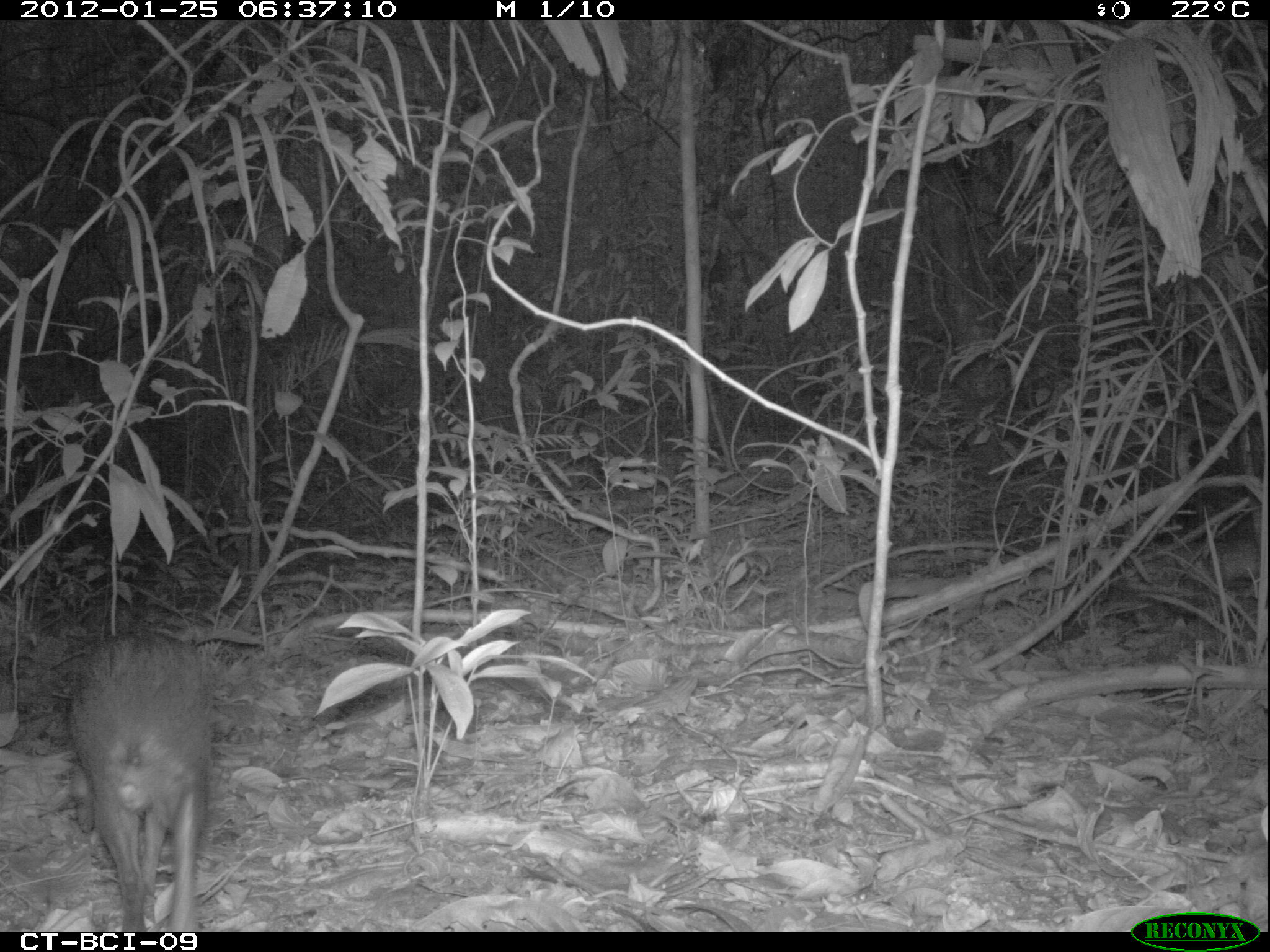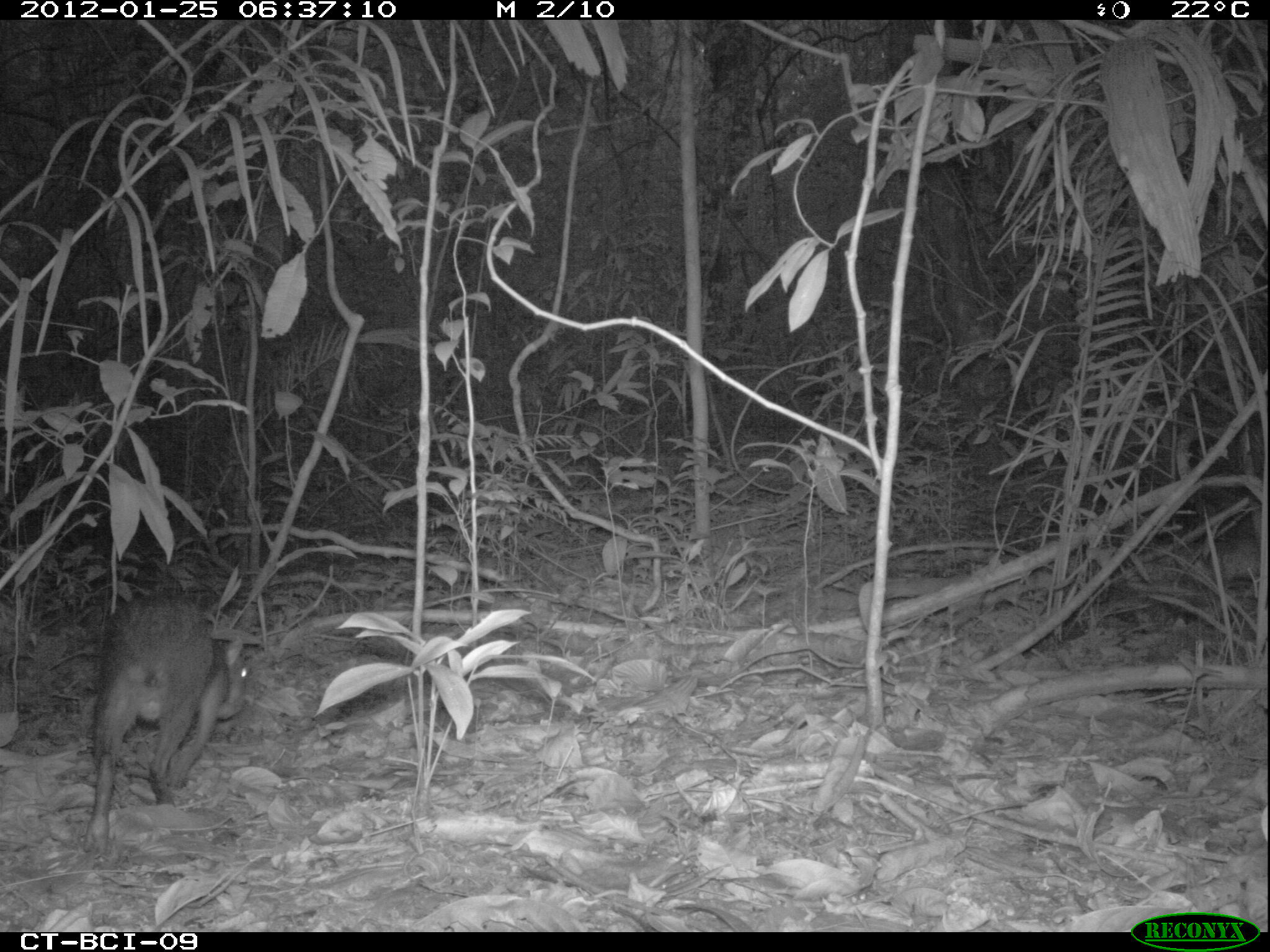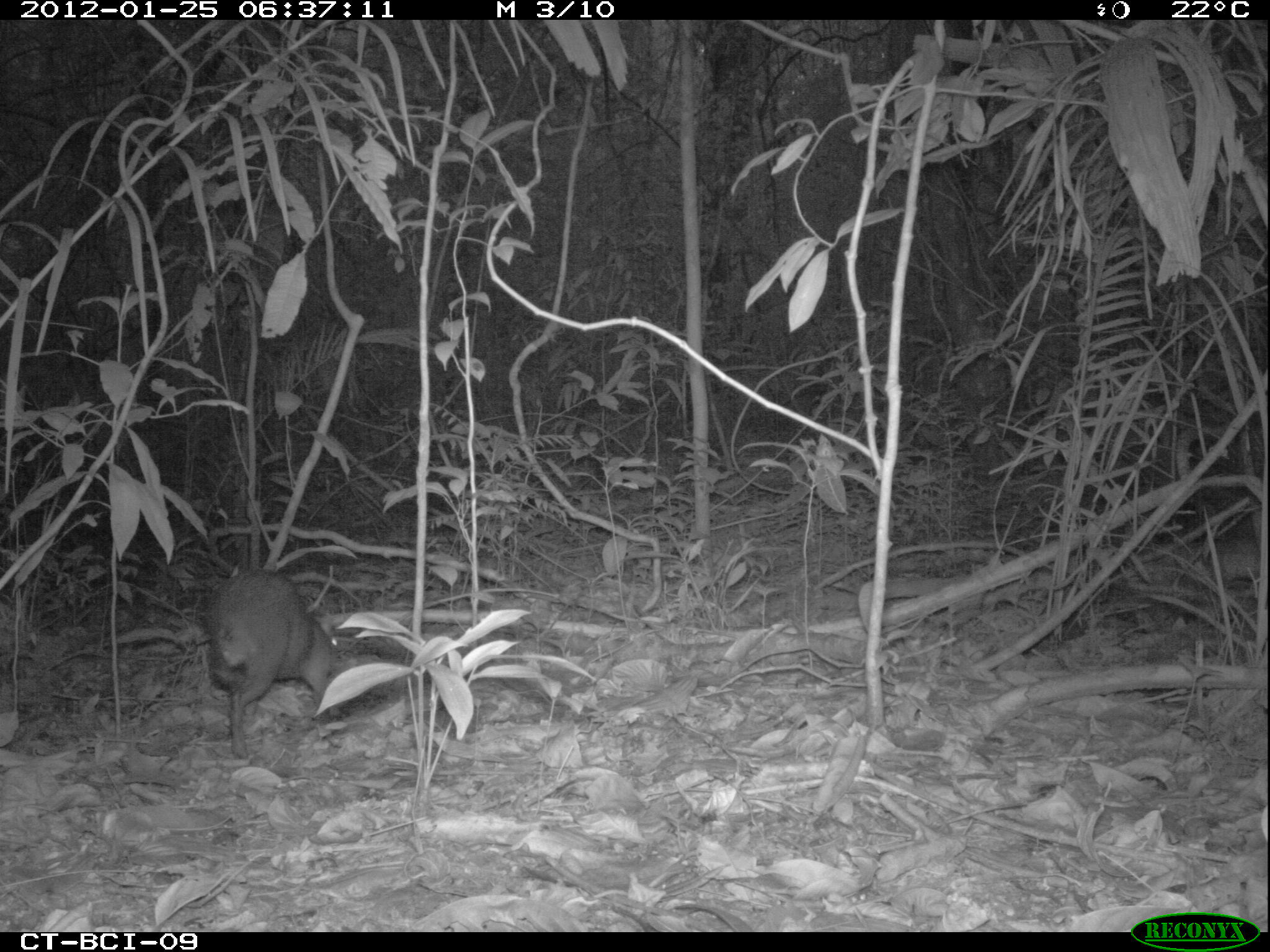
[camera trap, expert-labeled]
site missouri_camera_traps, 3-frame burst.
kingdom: Animalia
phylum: Chordata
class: Mammalia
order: Rodentia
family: Dasyproctidae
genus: Dasyprocta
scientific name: Dasyprocta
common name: agouti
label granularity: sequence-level